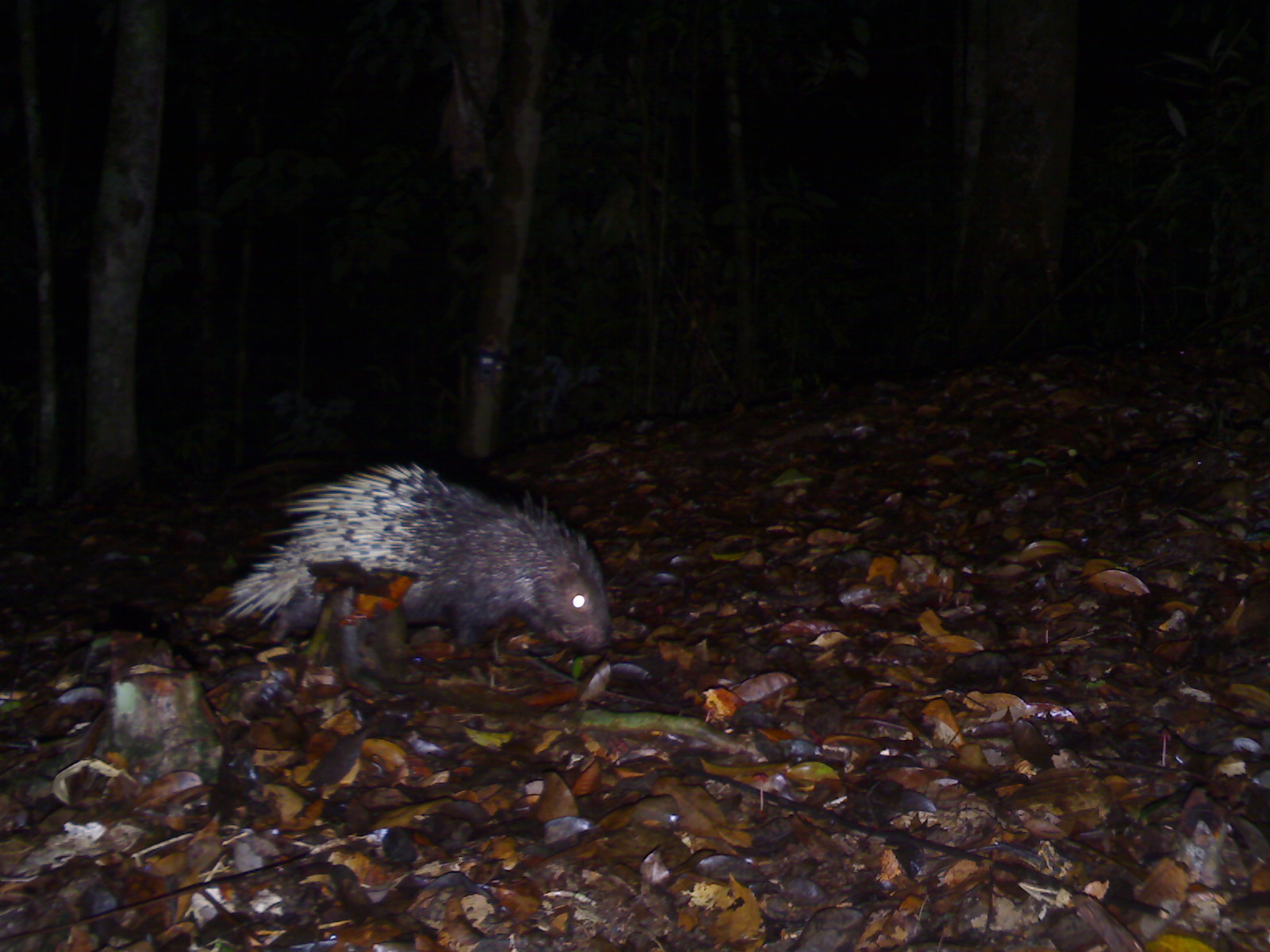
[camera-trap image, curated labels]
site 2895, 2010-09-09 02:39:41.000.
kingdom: Animalia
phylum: Chordata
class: Mammalia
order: Rodentia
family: Hystricidae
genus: Hystrix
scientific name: Hystrix brachyura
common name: east asian porcupine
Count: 1.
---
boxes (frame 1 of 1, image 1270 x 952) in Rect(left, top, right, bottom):
hystrix brachyura: Rect(223, 461, 610, 692)